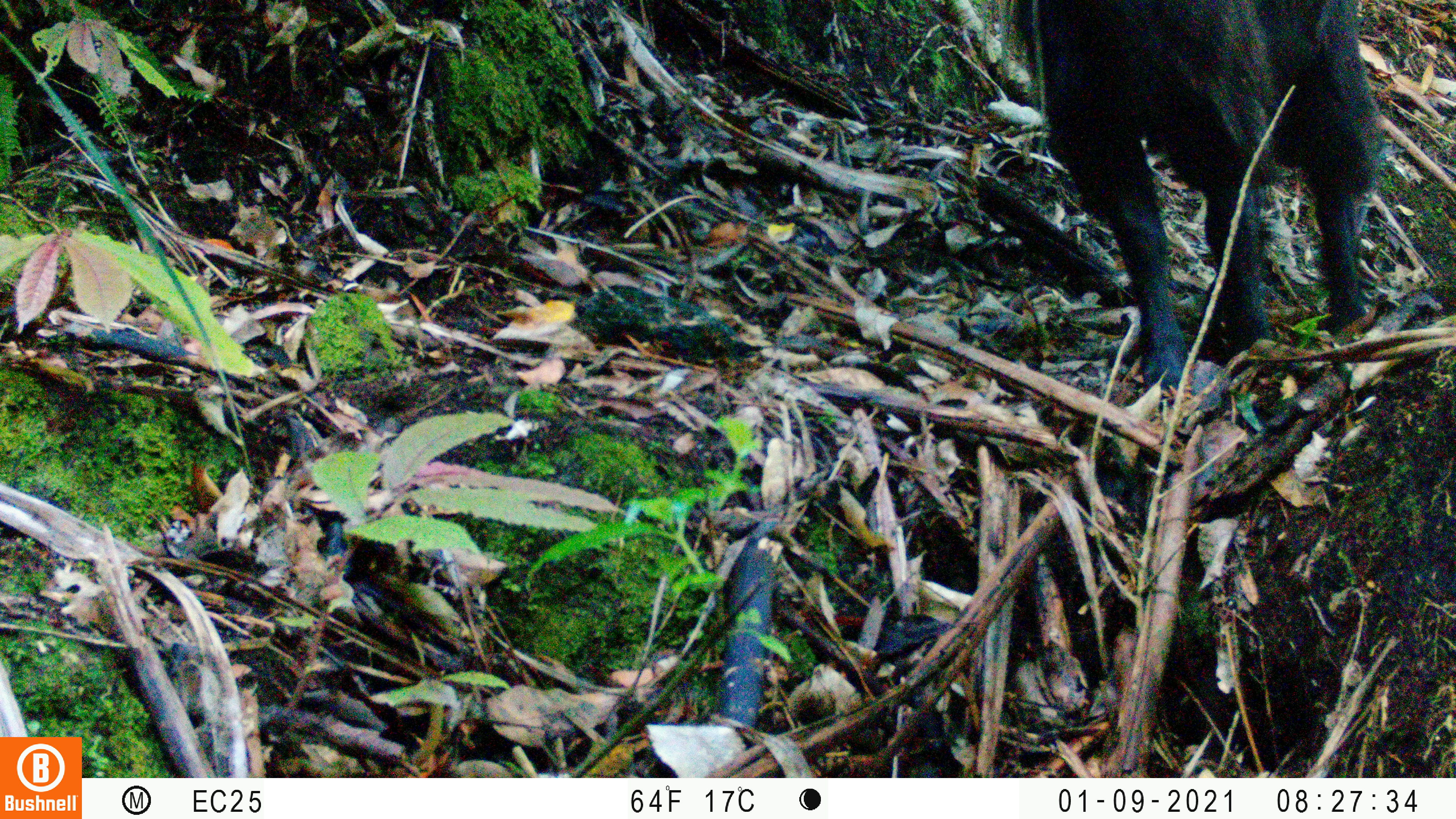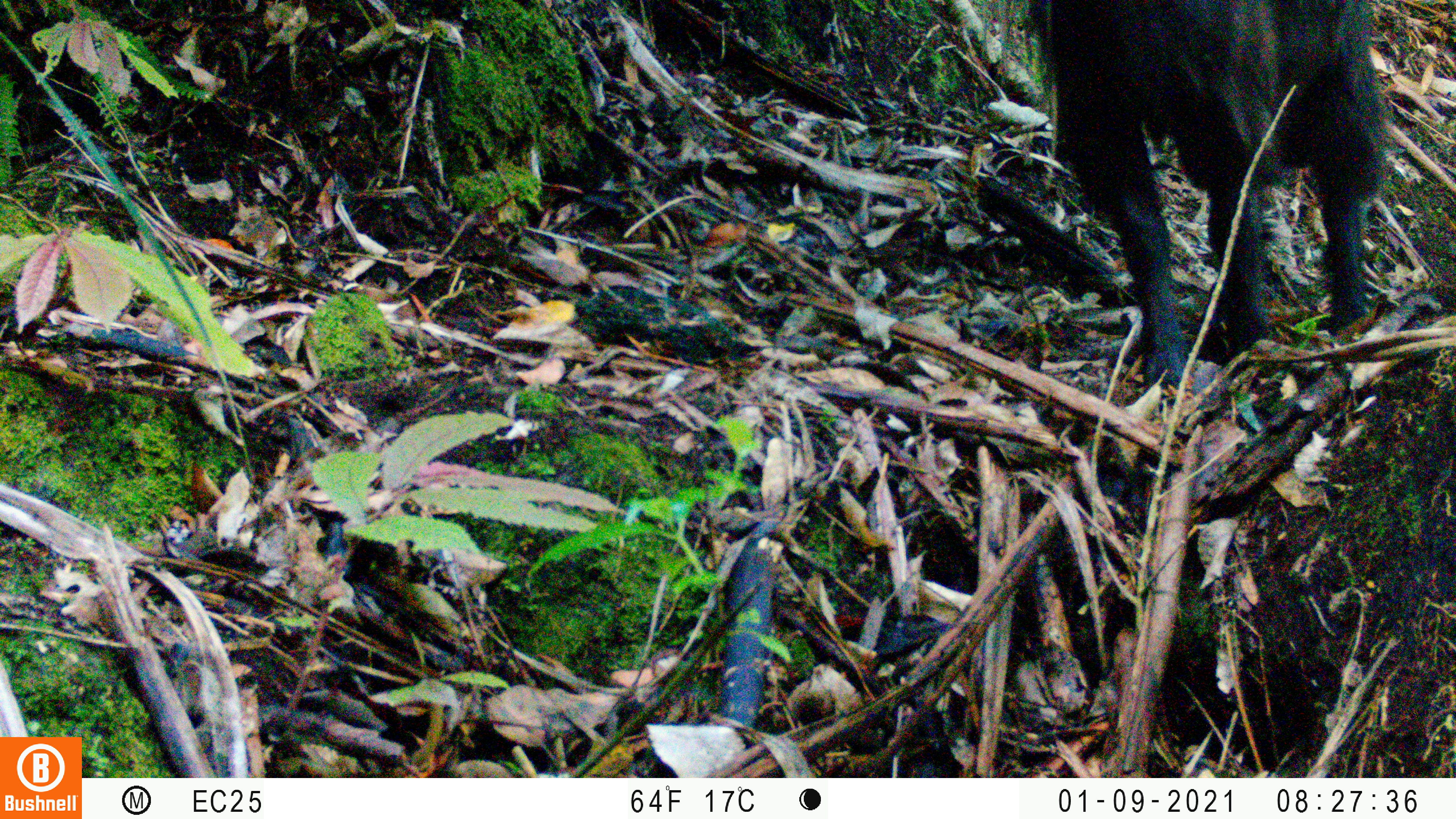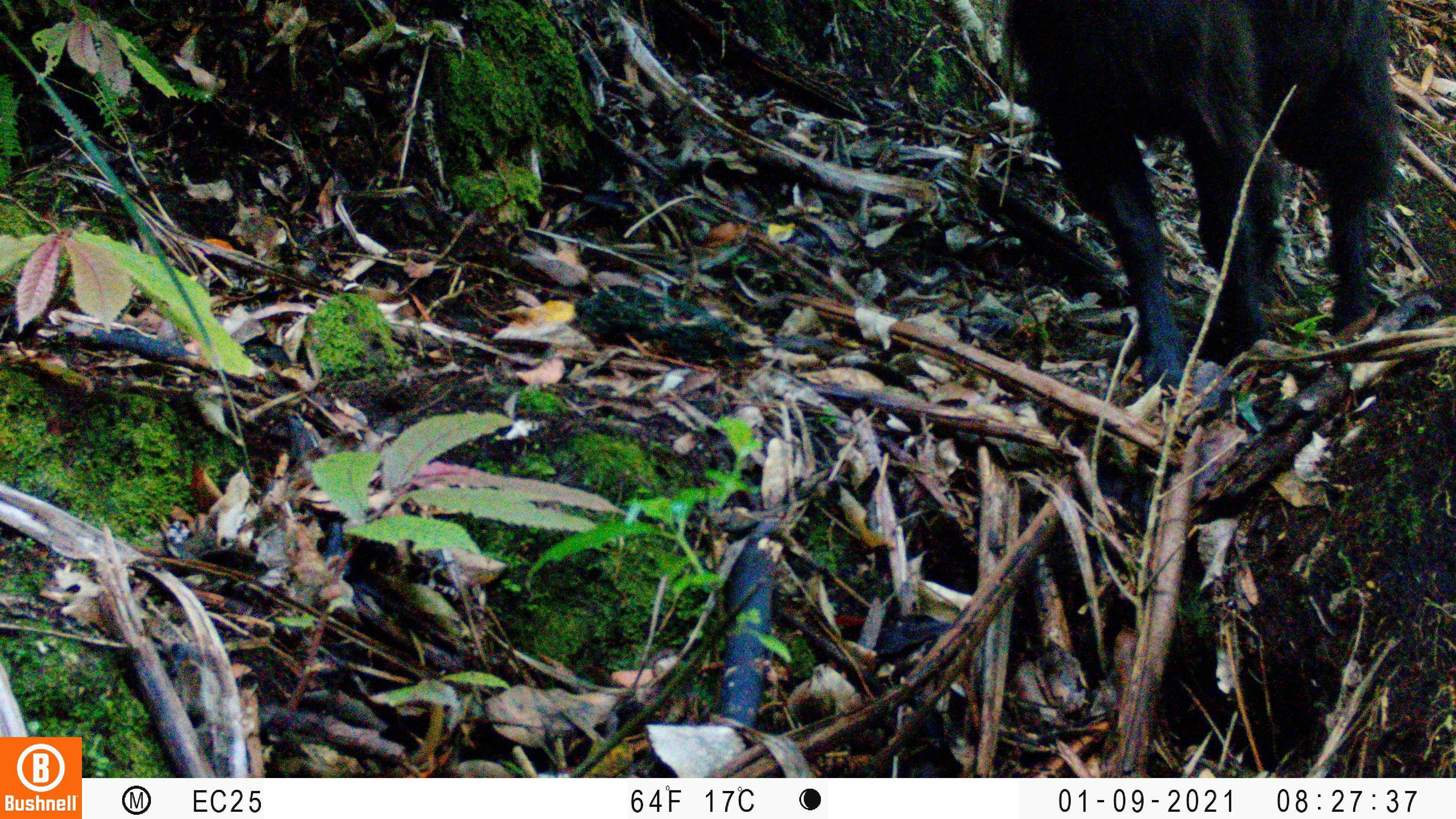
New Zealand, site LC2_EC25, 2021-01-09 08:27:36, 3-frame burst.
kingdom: Animalia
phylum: Chordata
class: Mammalia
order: Artiodactyla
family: Bovidae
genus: Capra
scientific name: Capra hircus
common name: goat